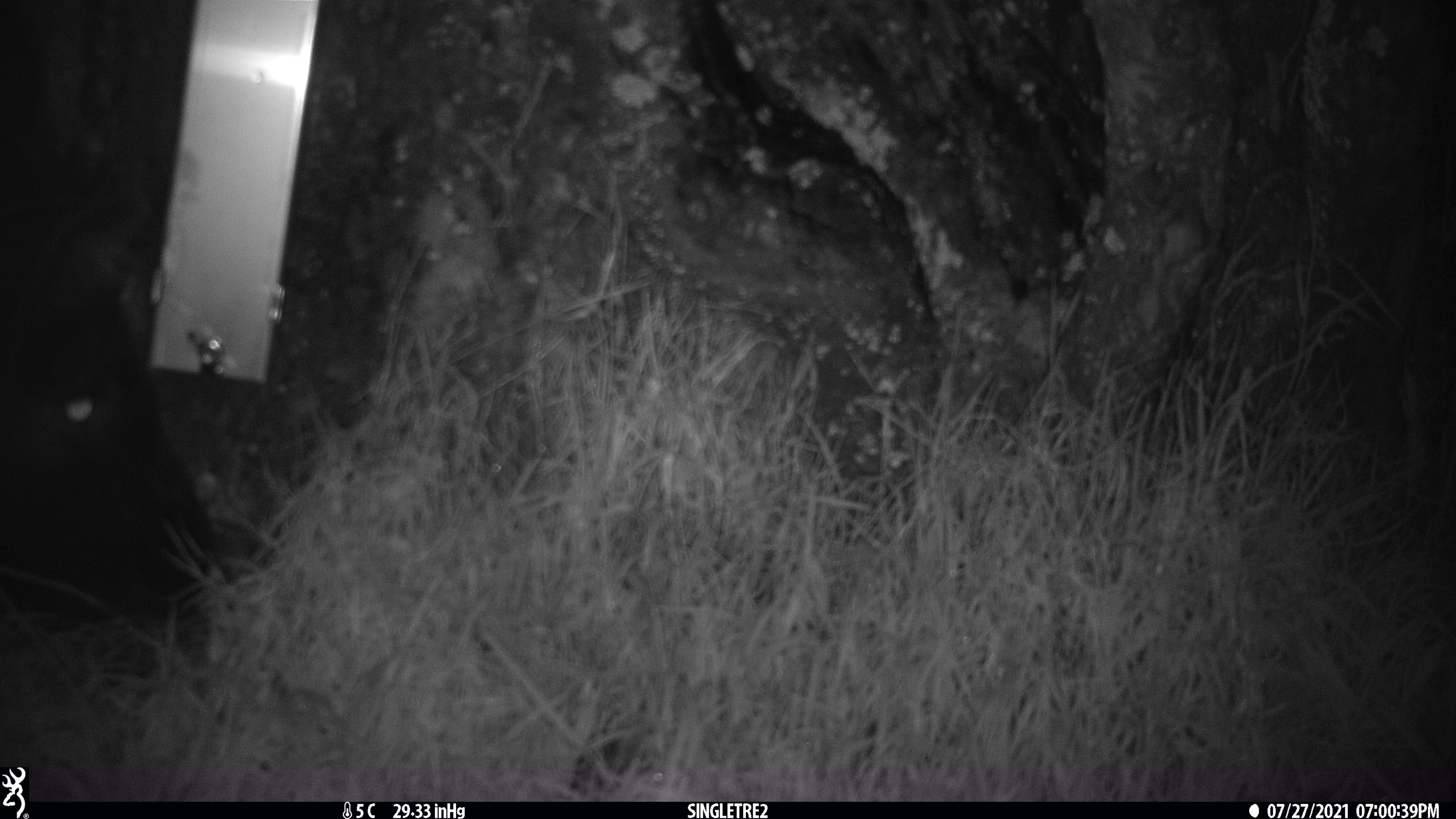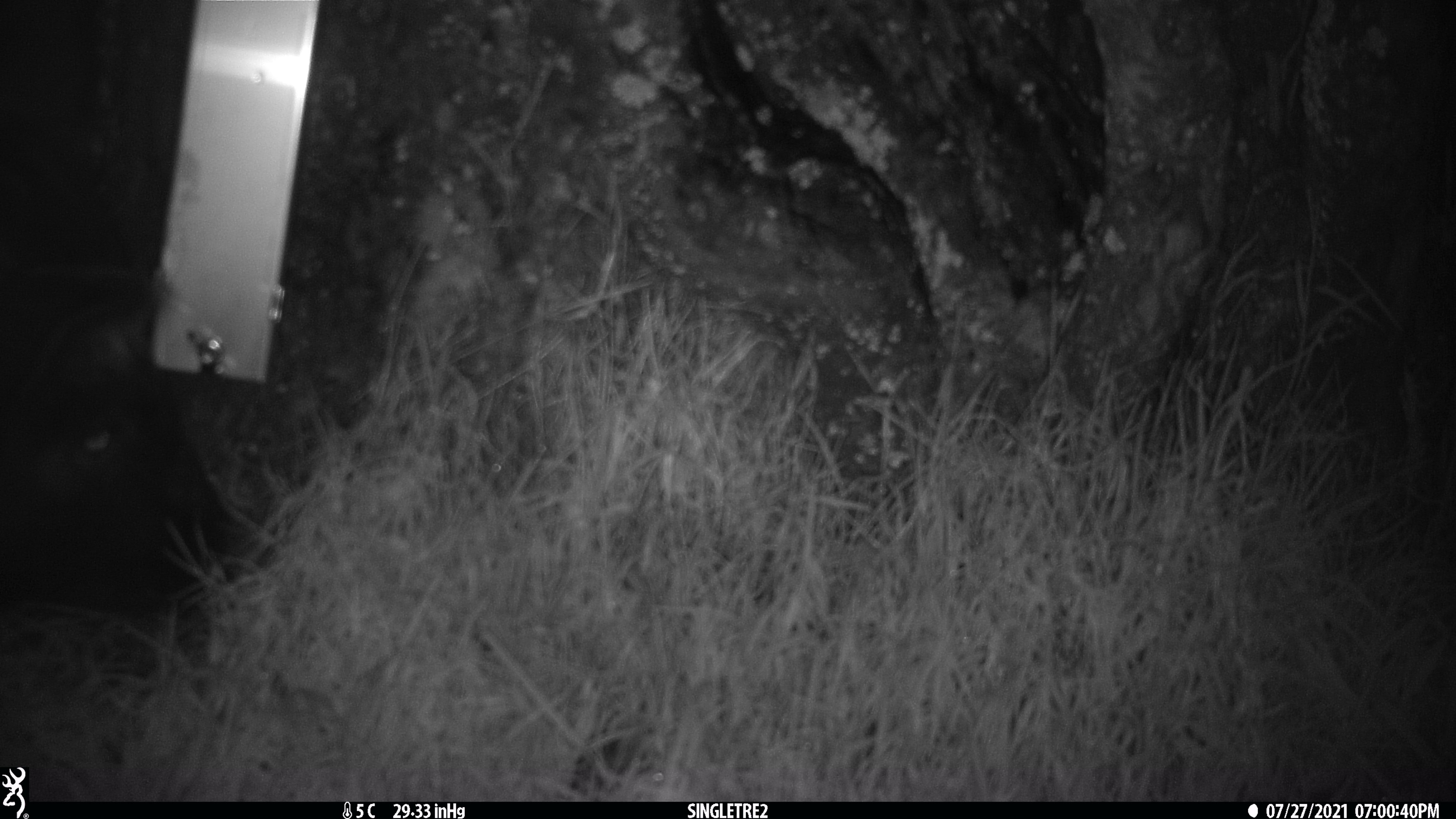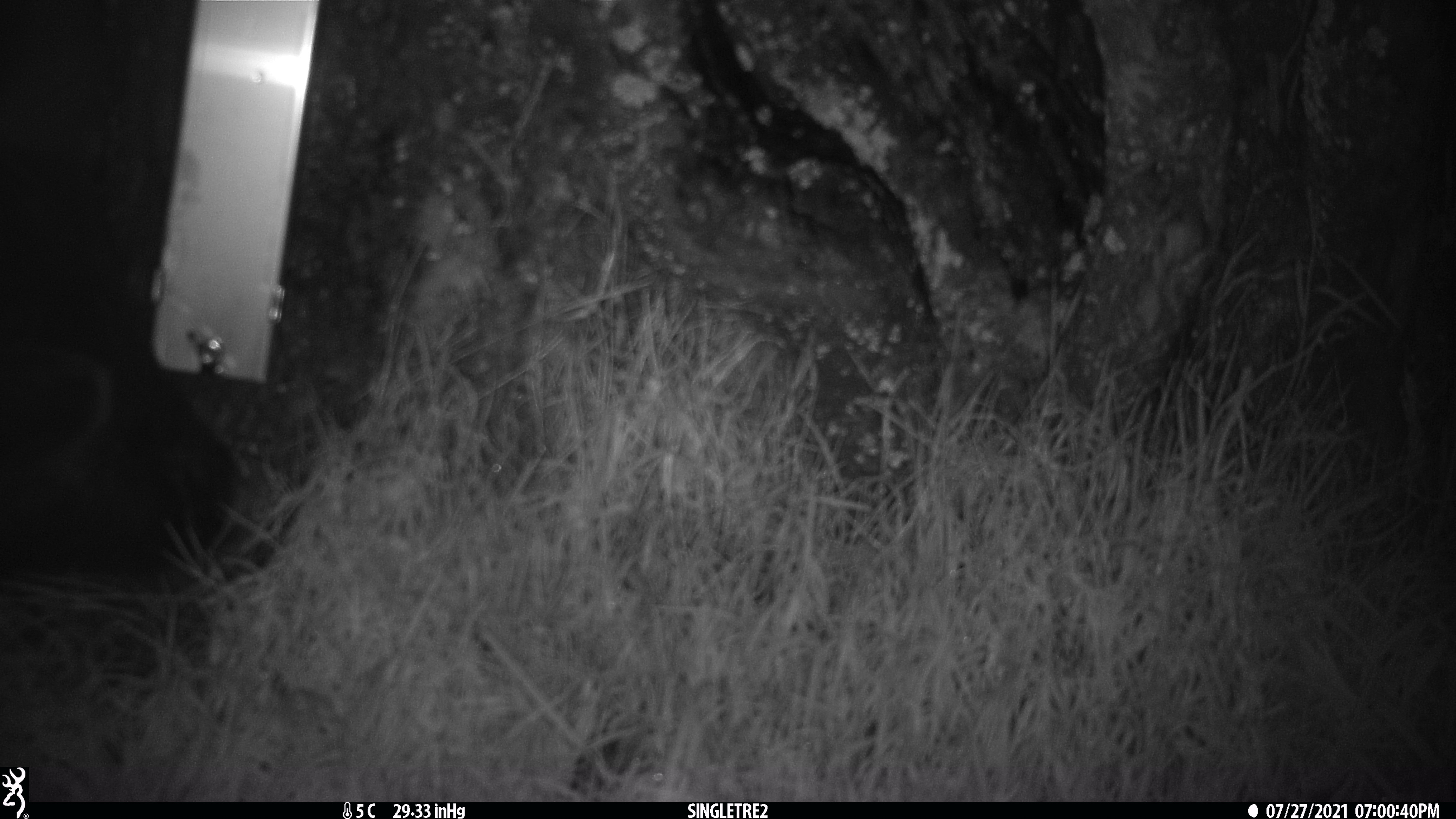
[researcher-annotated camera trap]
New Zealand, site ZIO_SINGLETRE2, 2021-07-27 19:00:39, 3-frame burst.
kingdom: Animalia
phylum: Chordata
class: Mammalia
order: Diprotodontia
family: Phalangeridae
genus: Trichosurus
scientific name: Trichosurus vulpecula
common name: common brushtail possum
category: possum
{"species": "possum (common brushtail possum) (Trichosurus vulpecula)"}